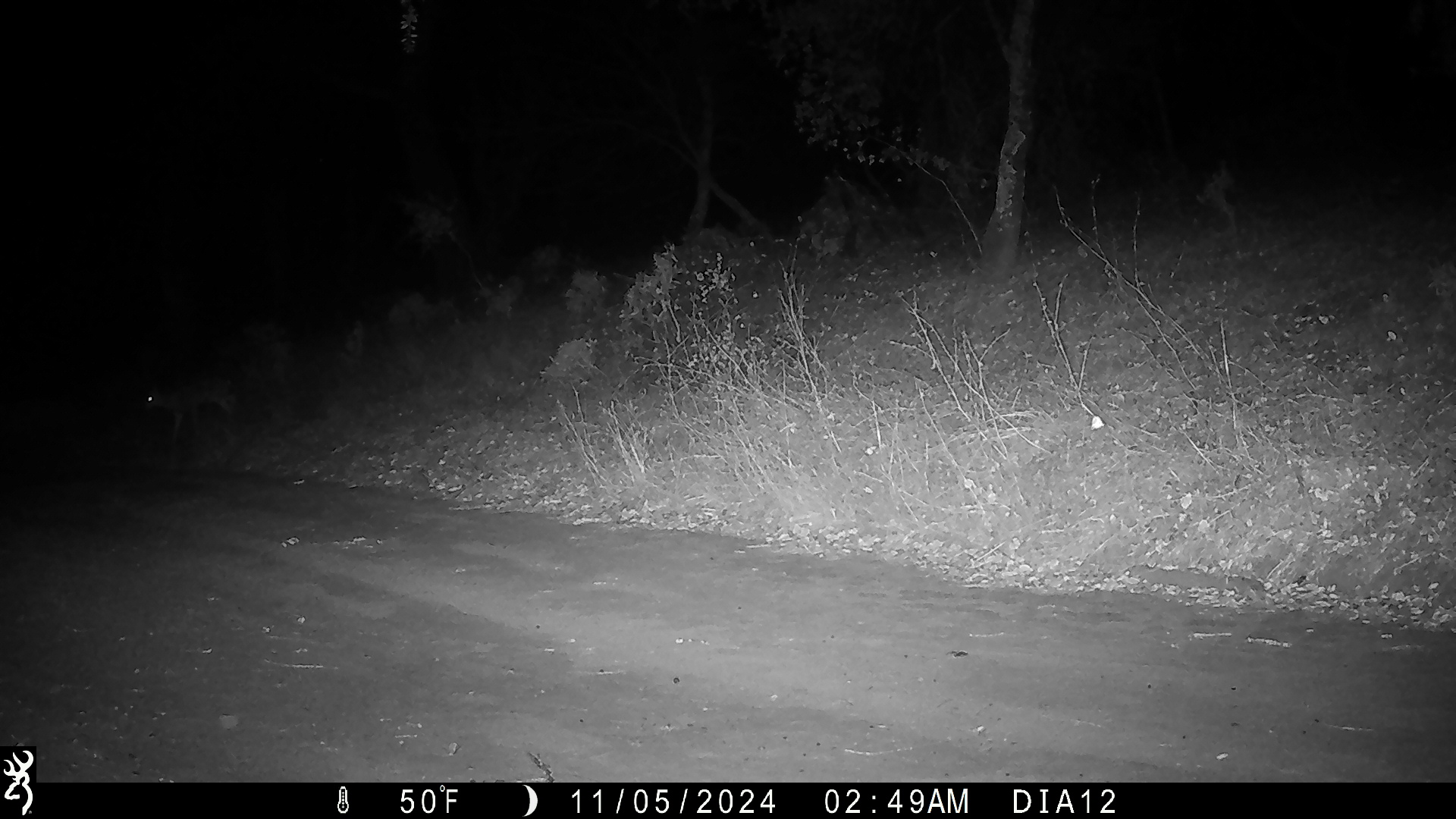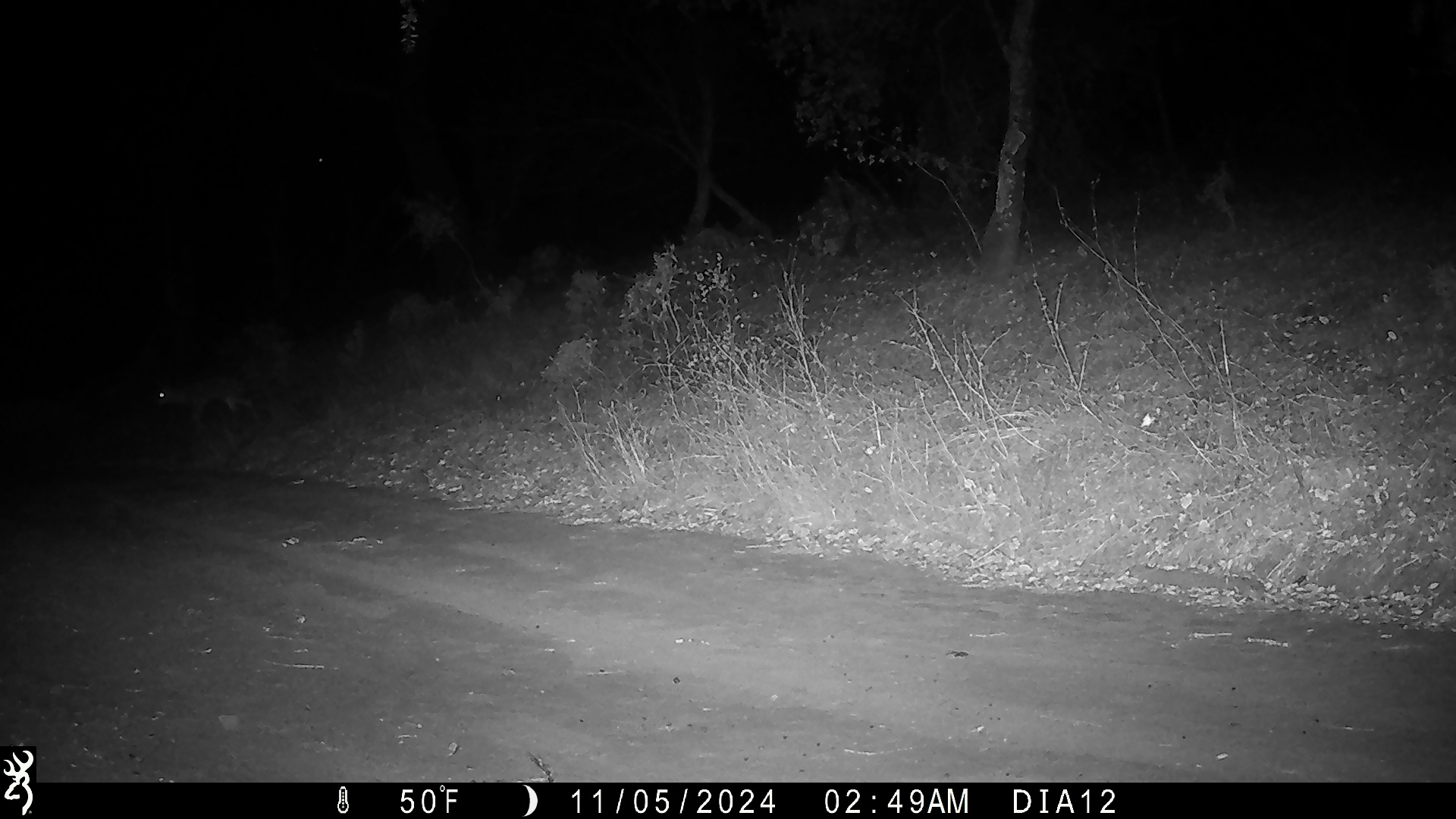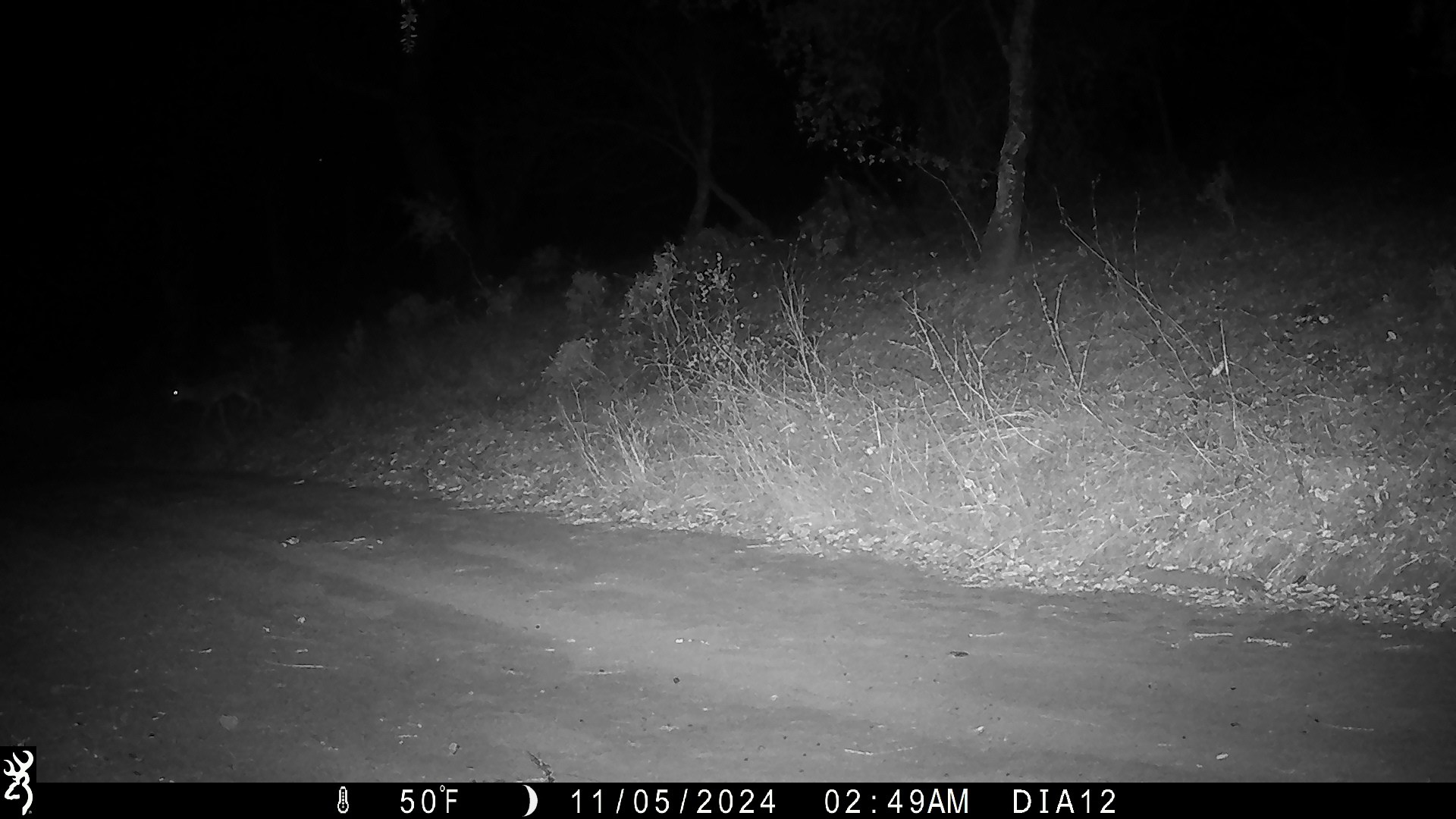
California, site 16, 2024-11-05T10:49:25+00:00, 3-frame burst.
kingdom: Animalia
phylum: Chordata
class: Mammalia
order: Artiodactyla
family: Cervidae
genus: Odocoileus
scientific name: Odocoileus hemionus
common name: mule deer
Mule deer (Odocoileus hemionus).